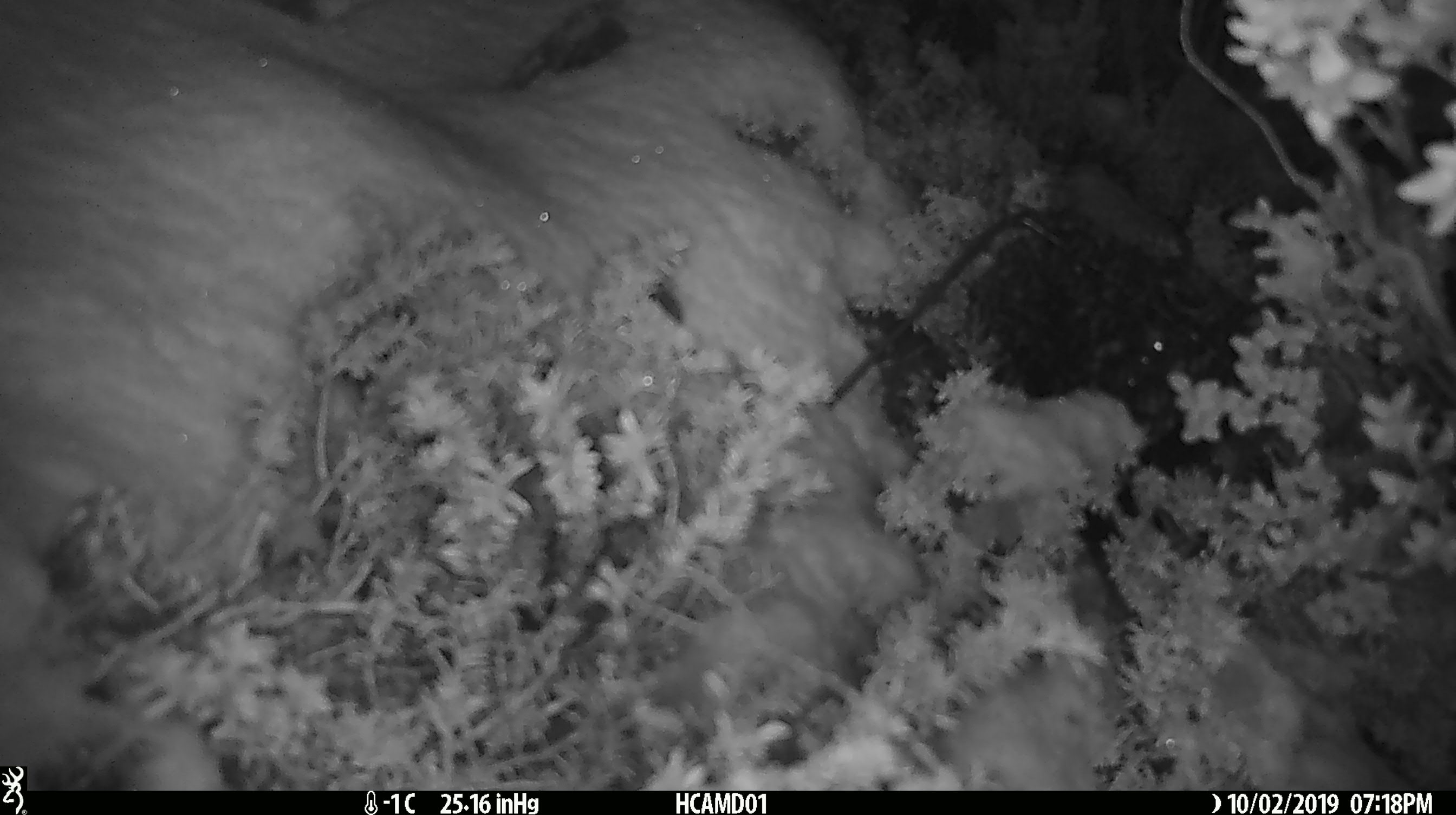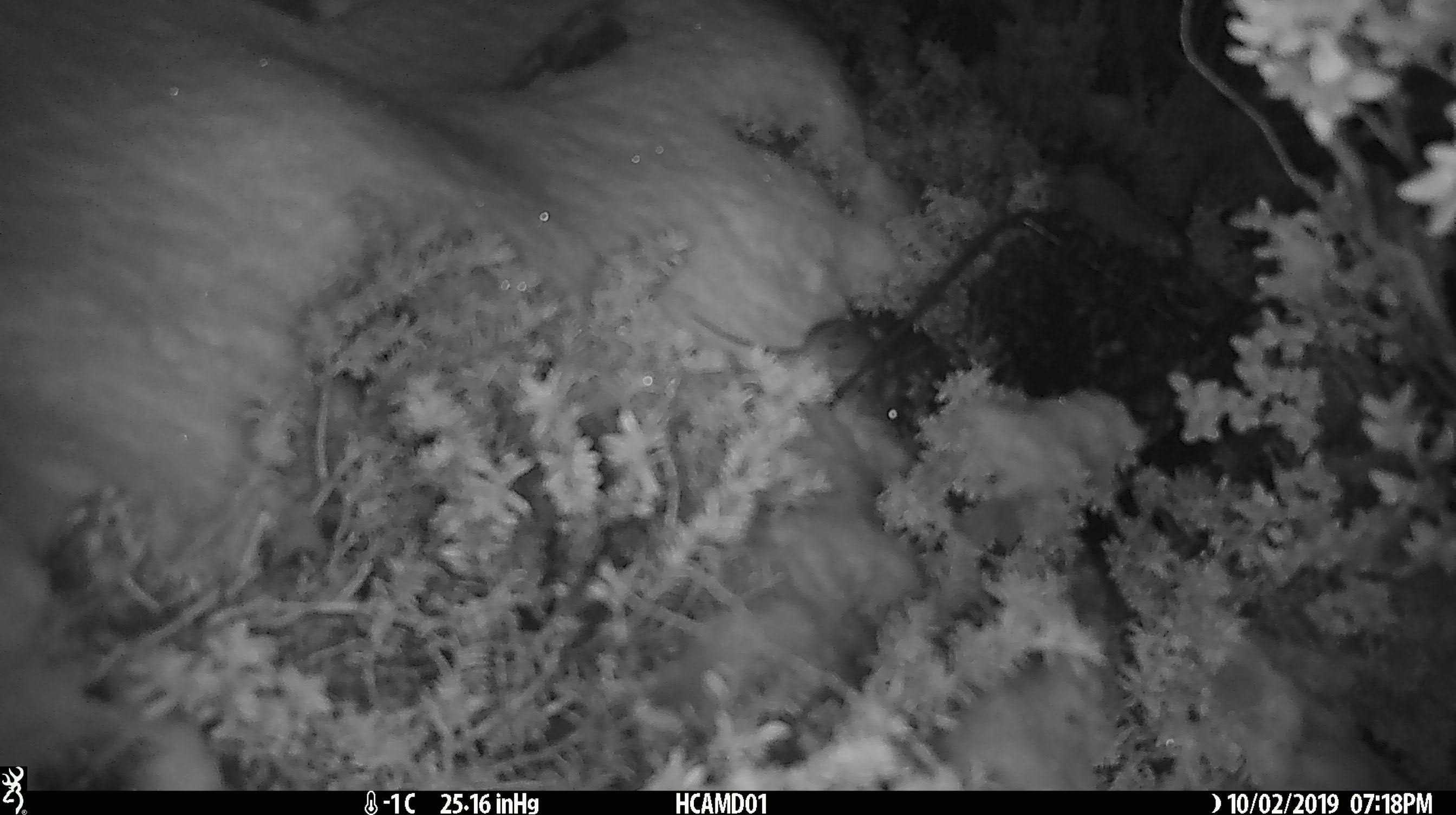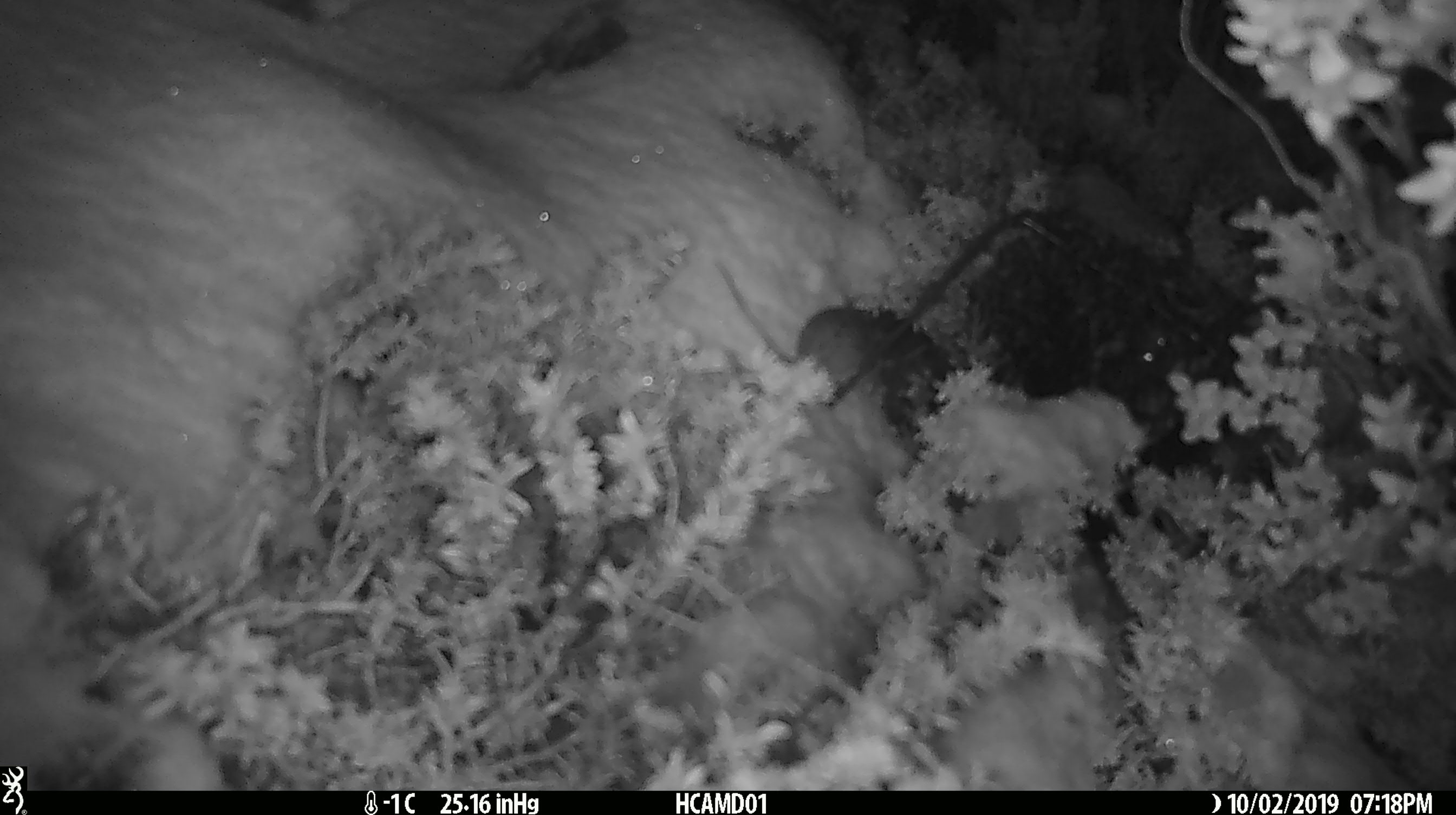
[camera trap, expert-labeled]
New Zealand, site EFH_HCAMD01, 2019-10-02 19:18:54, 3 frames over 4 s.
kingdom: Animalia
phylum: Chordata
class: Mammalia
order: Rodentia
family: Muridae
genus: Mus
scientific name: Mus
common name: mouse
Mouse (Mus).